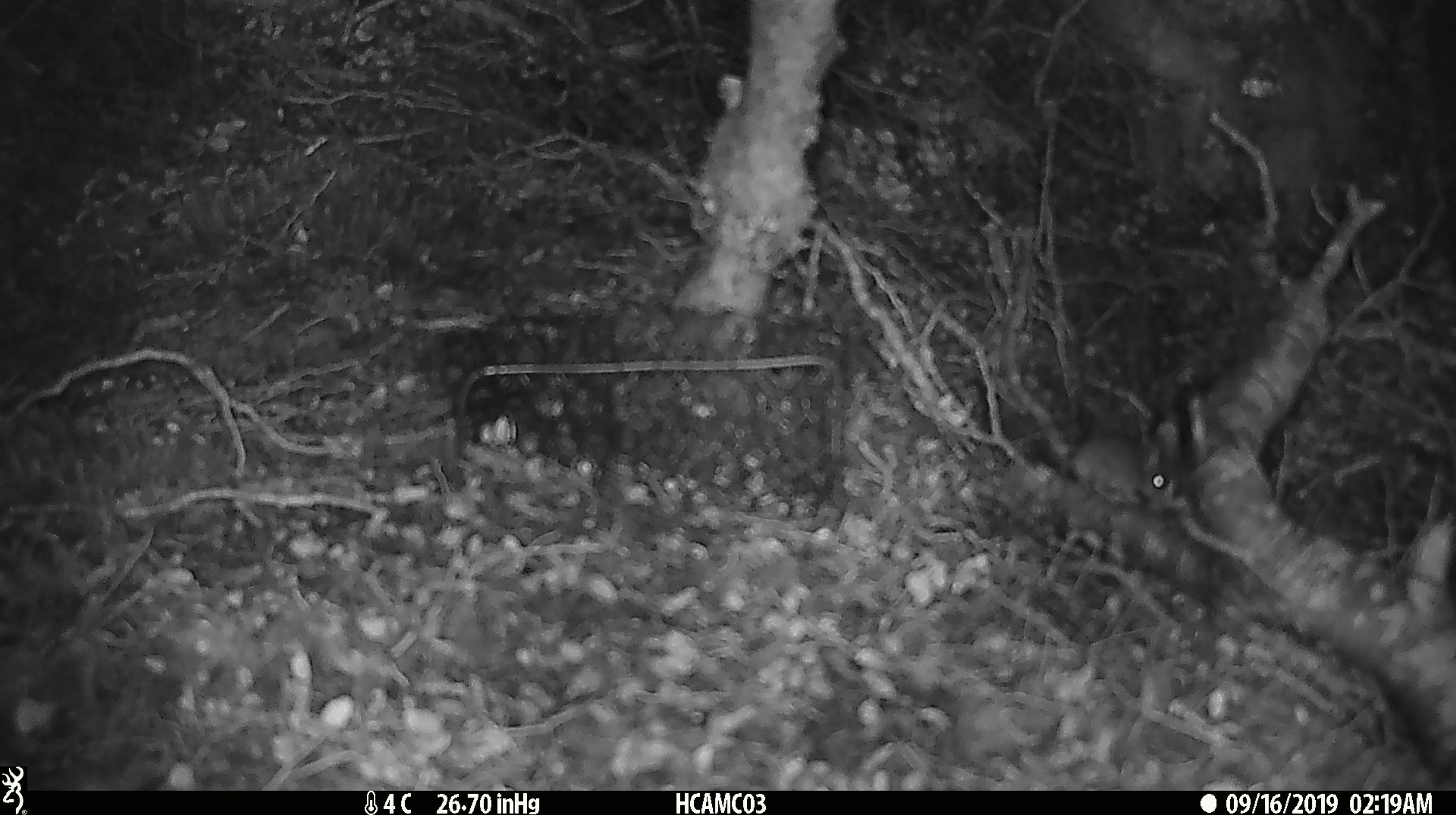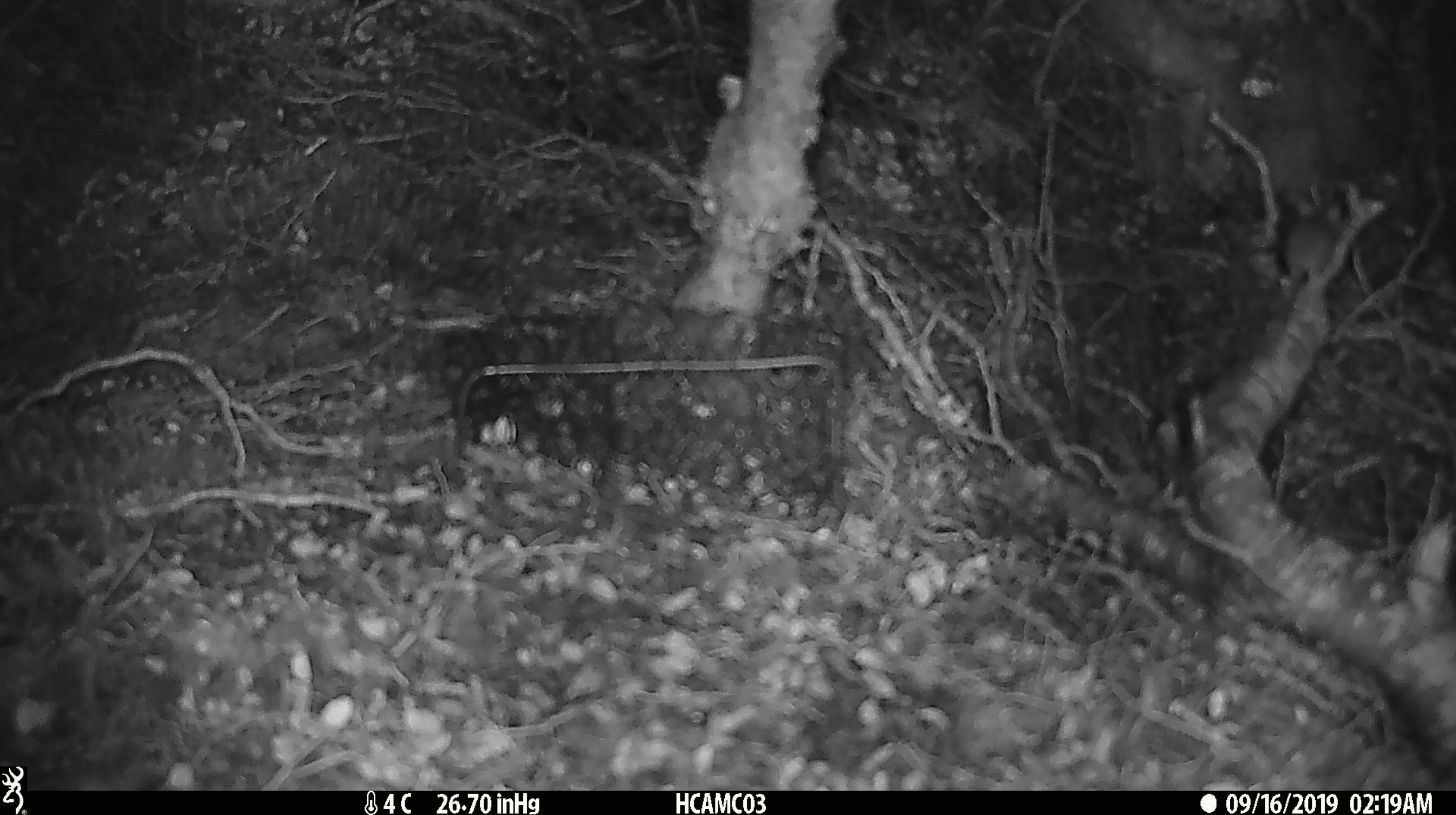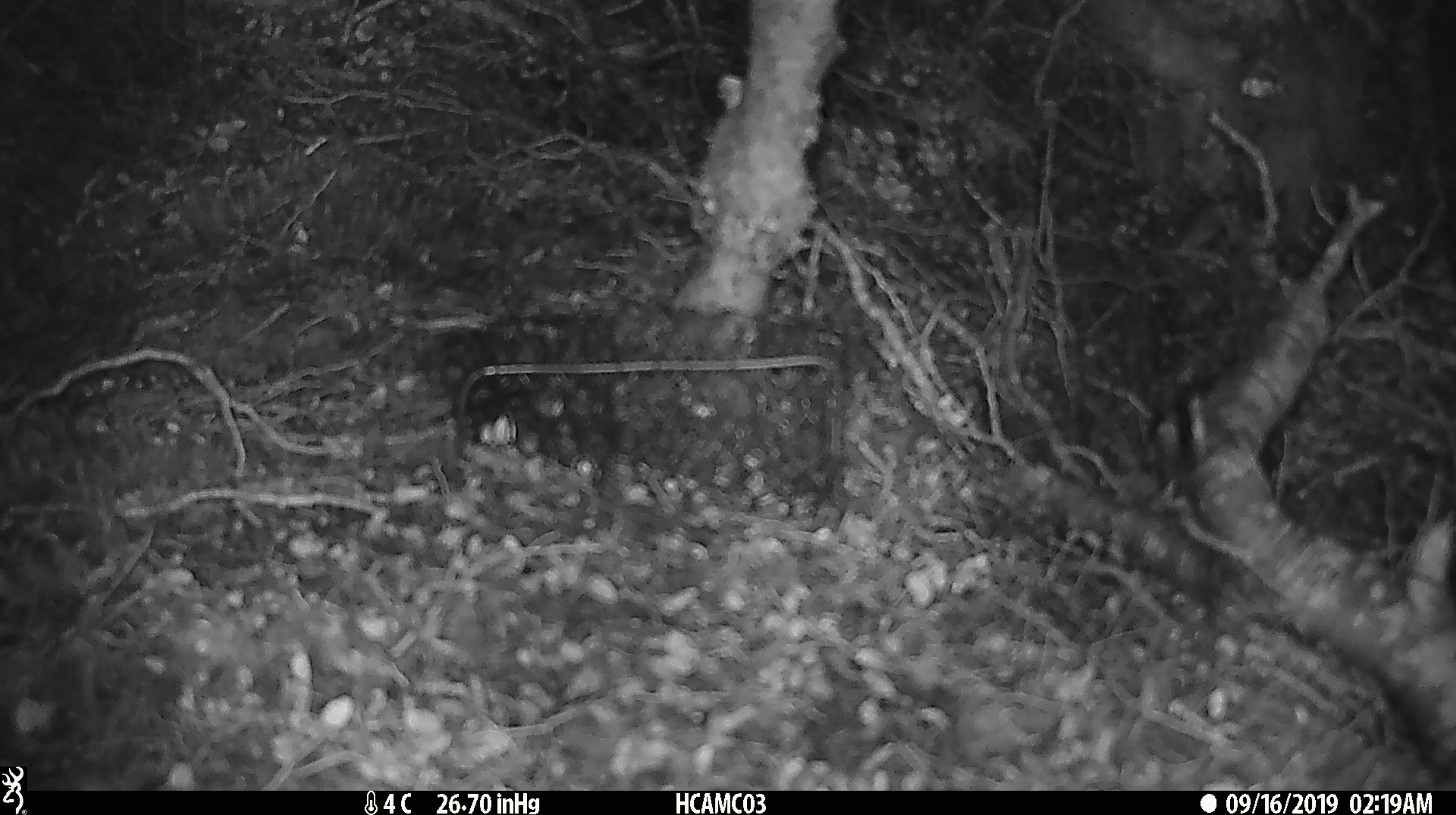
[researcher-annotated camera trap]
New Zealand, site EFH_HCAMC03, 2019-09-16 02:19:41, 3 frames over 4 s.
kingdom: Animalia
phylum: Chordata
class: Mammalia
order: Rodentia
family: Muridae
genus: Mus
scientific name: Mus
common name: mouse